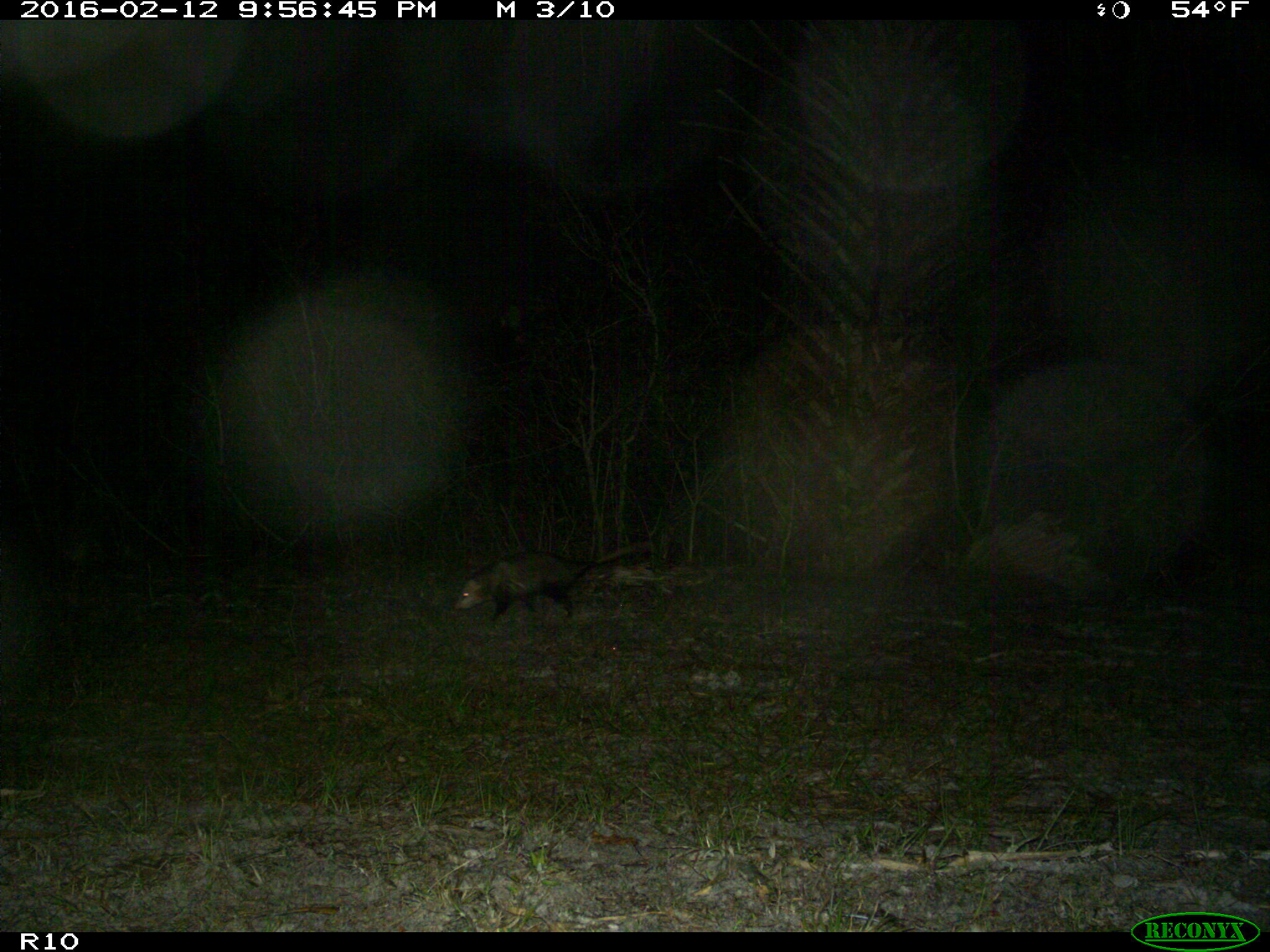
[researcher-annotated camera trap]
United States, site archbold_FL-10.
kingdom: Animalia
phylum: Chordata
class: Mammalia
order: Didelphimorphia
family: Didelphidae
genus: Didelphis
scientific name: Didelphis virginiana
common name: virginia opossum